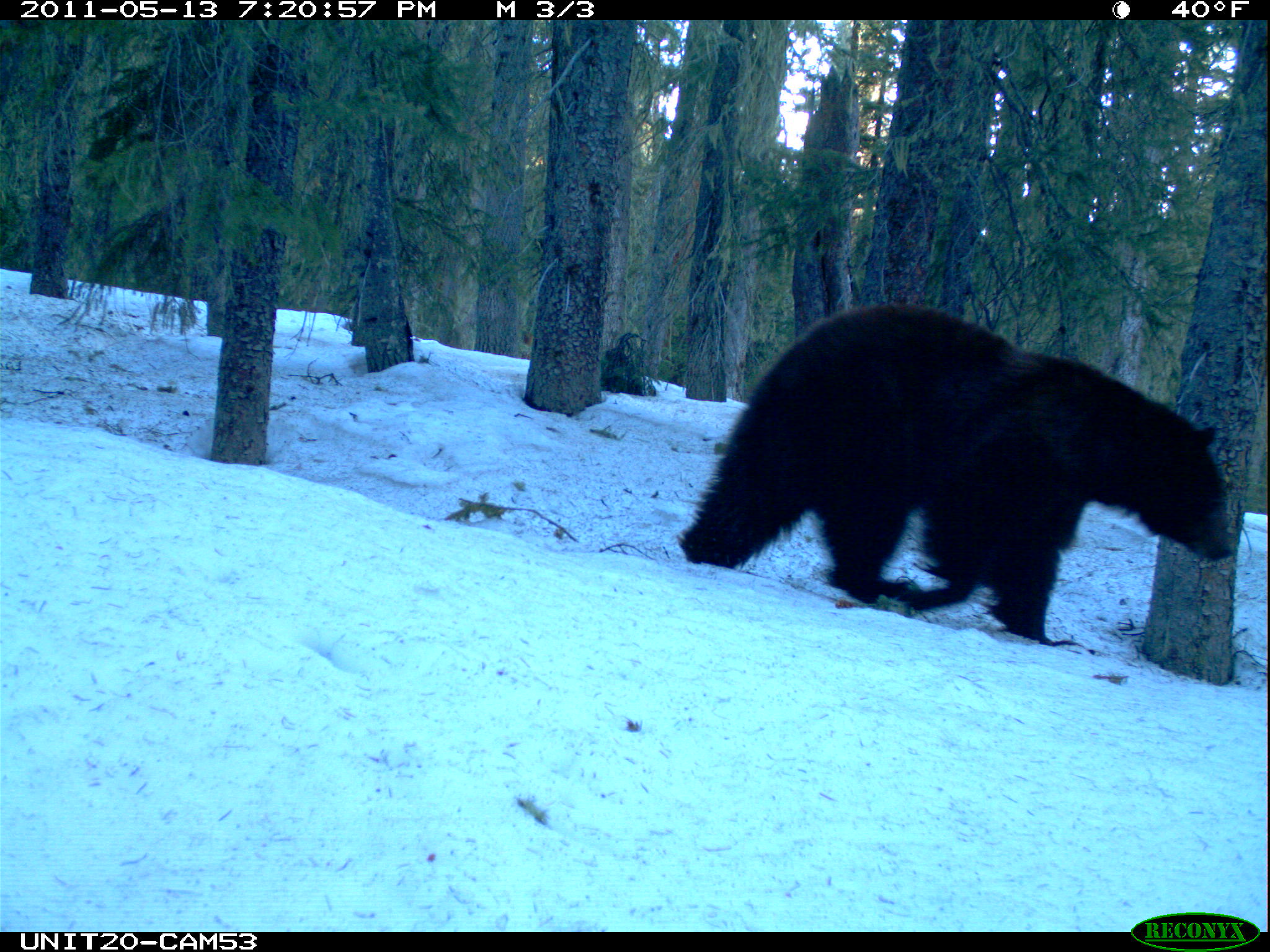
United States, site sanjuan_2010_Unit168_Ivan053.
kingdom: Animalia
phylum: Chordata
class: Mammalia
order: Carnivora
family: Ursidae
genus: Ursus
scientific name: Ursus americanus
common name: american black bear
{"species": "Ursus americanus (american black bear)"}